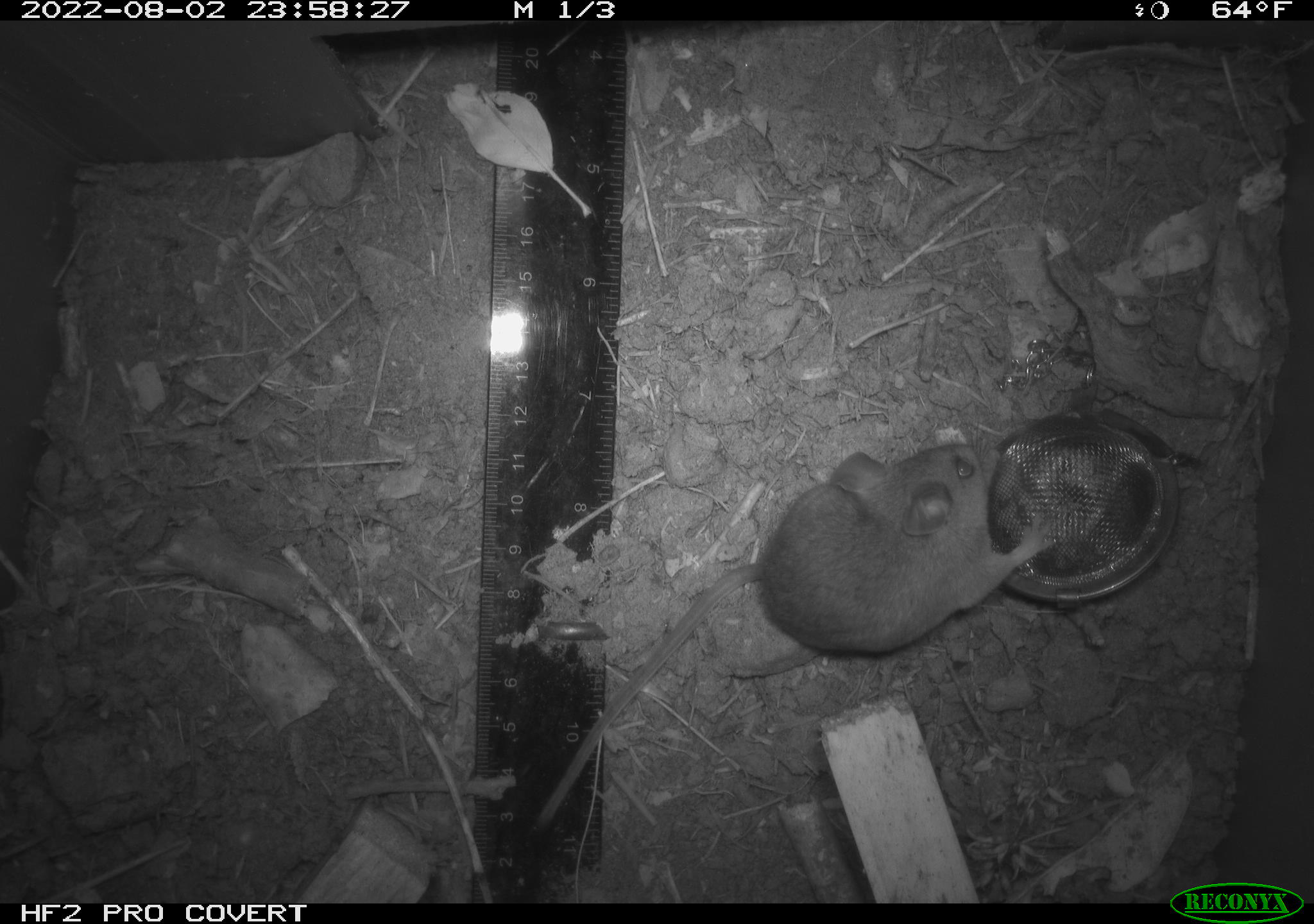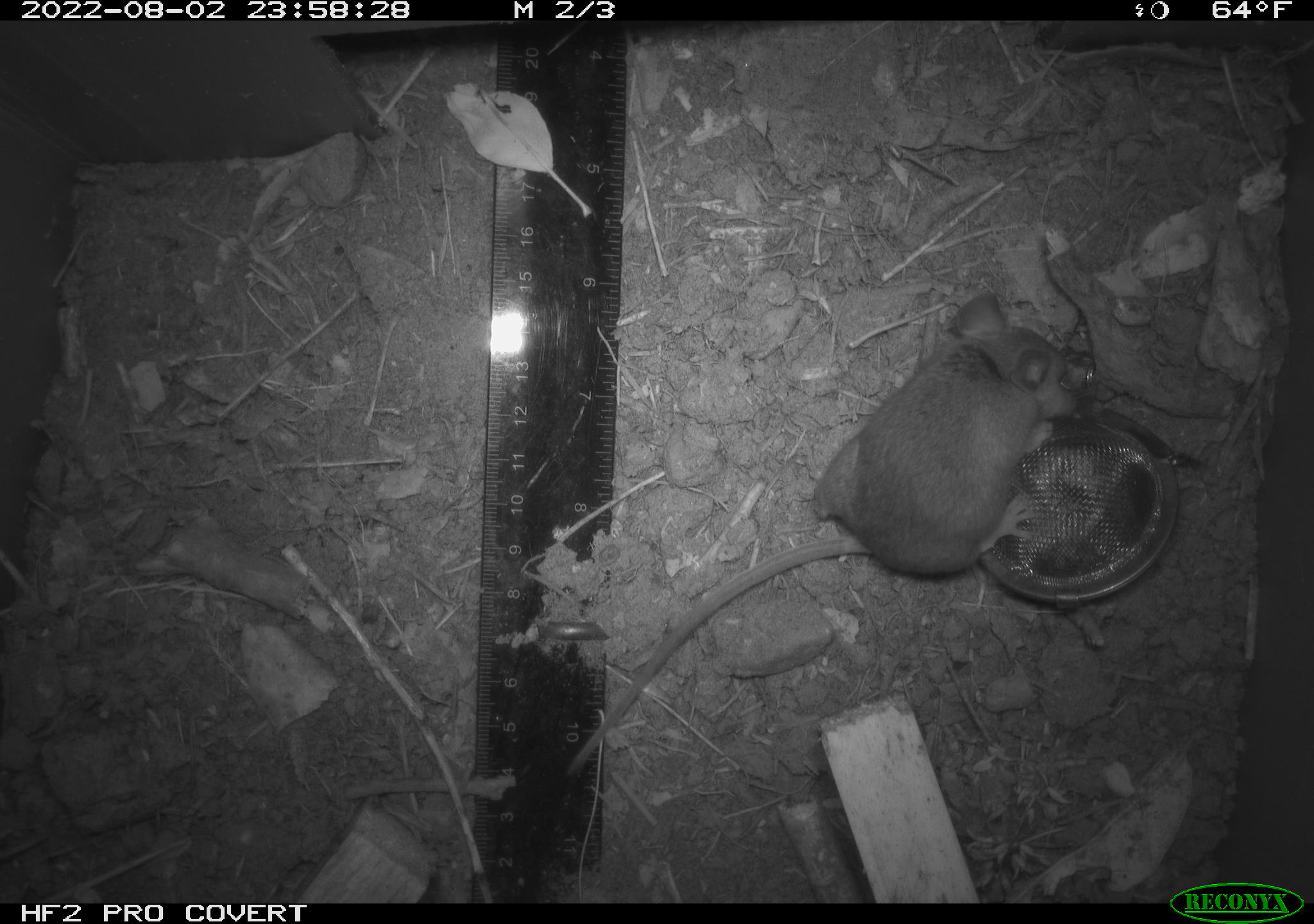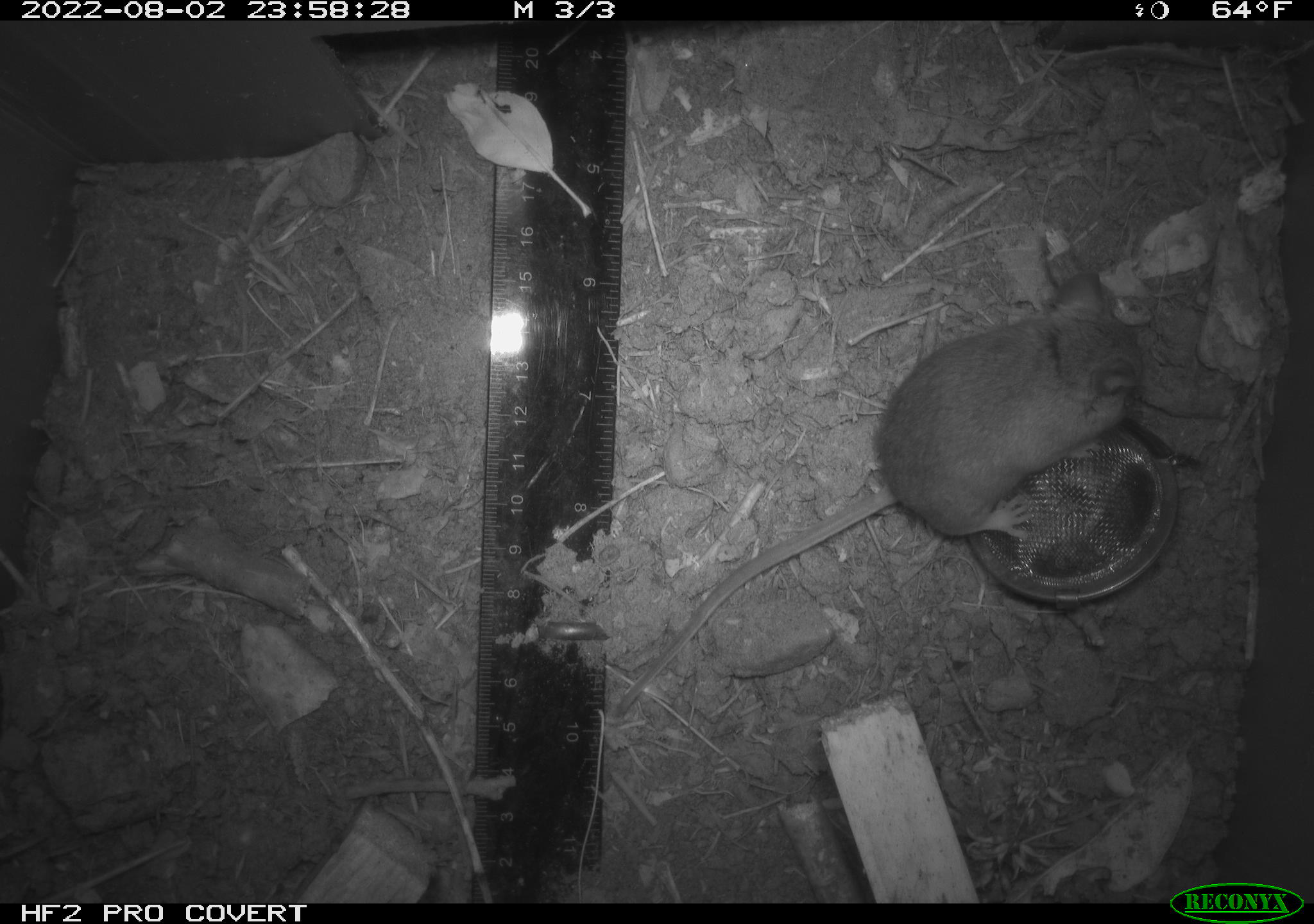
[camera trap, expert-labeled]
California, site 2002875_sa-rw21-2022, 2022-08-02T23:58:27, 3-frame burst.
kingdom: Animalia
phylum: Chordata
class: Mammalia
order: Rodentia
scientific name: Rodentia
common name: mouse species